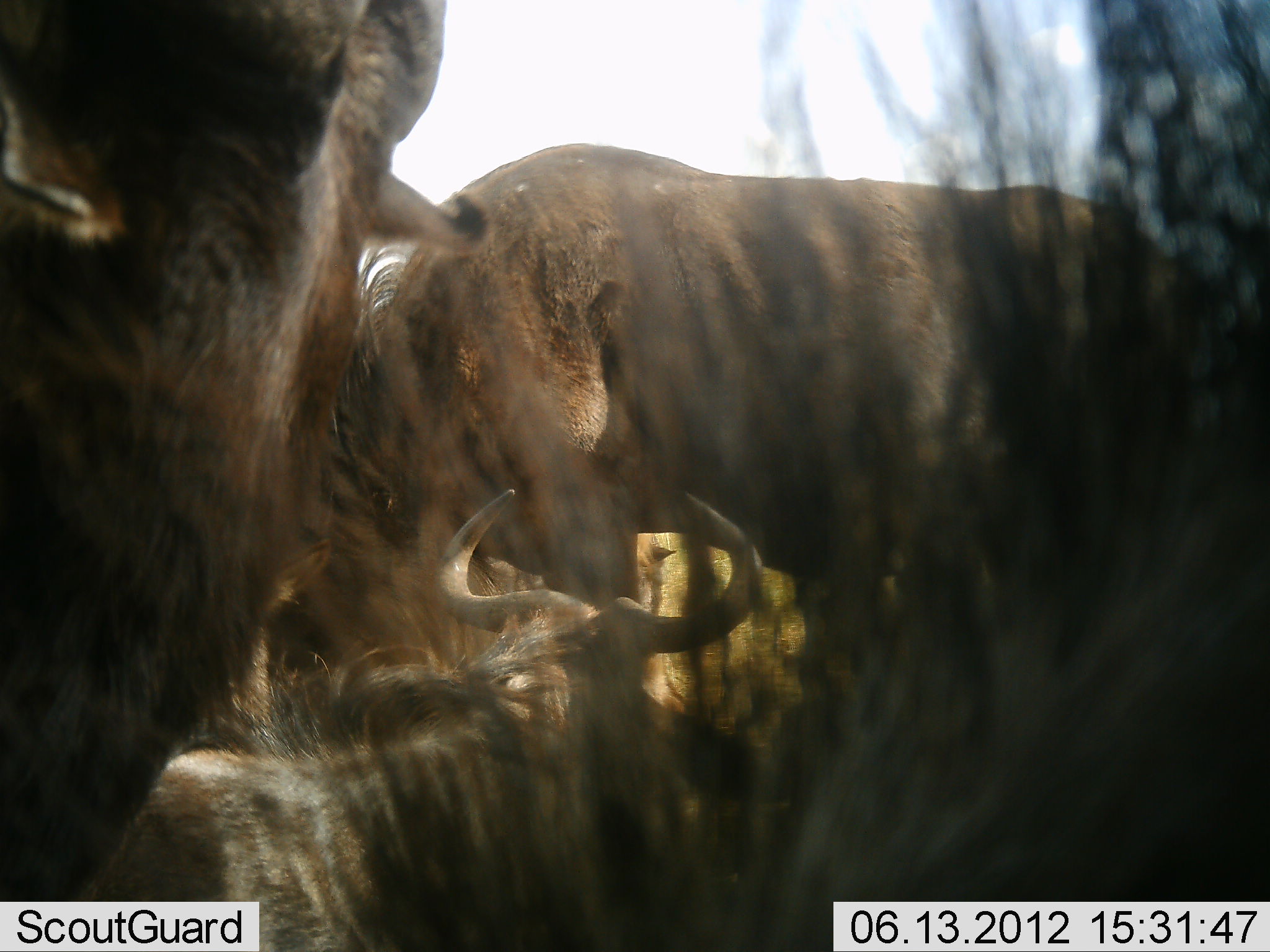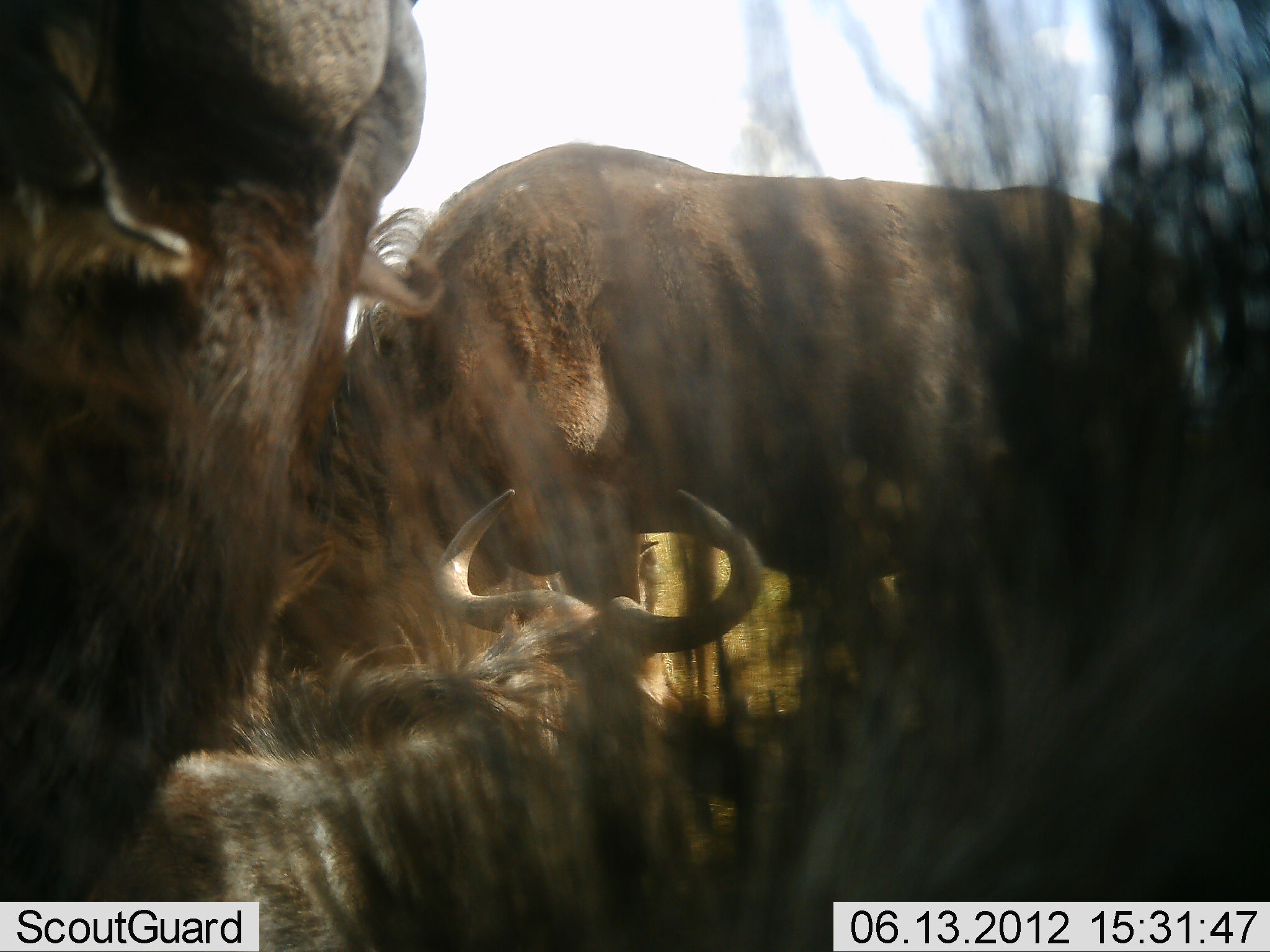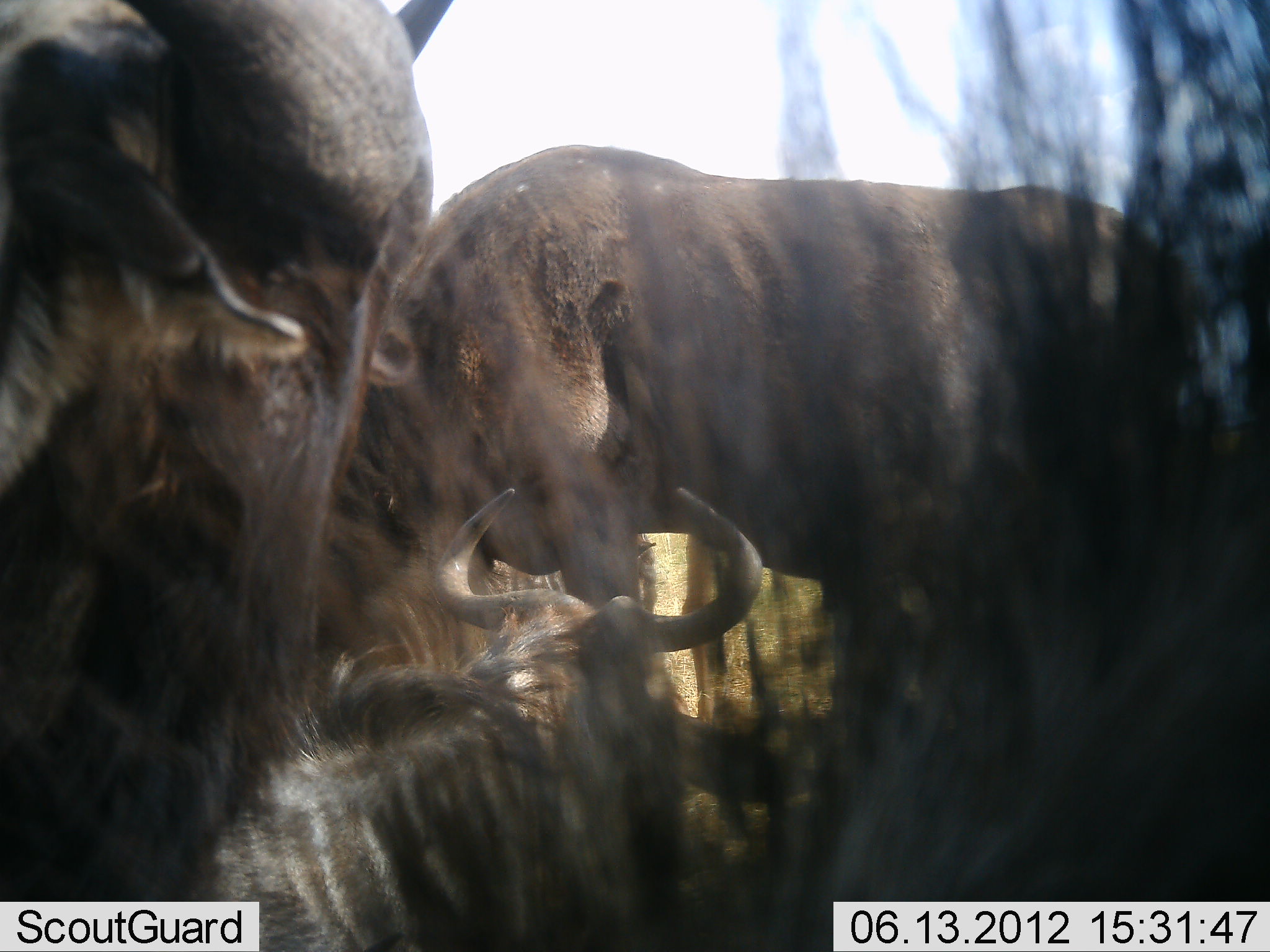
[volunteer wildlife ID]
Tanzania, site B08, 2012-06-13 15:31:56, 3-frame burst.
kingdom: Animalia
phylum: Chordata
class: Mammalia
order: Artiodactyla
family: Bovidae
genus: Connochaetes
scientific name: Connochaetes taurinus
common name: blue wildebeest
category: wildebeest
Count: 4.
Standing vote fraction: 60%.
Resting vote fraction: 90%.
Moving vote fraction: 0%.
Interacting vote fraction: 0%.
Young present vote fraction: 0%.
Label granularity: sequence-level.